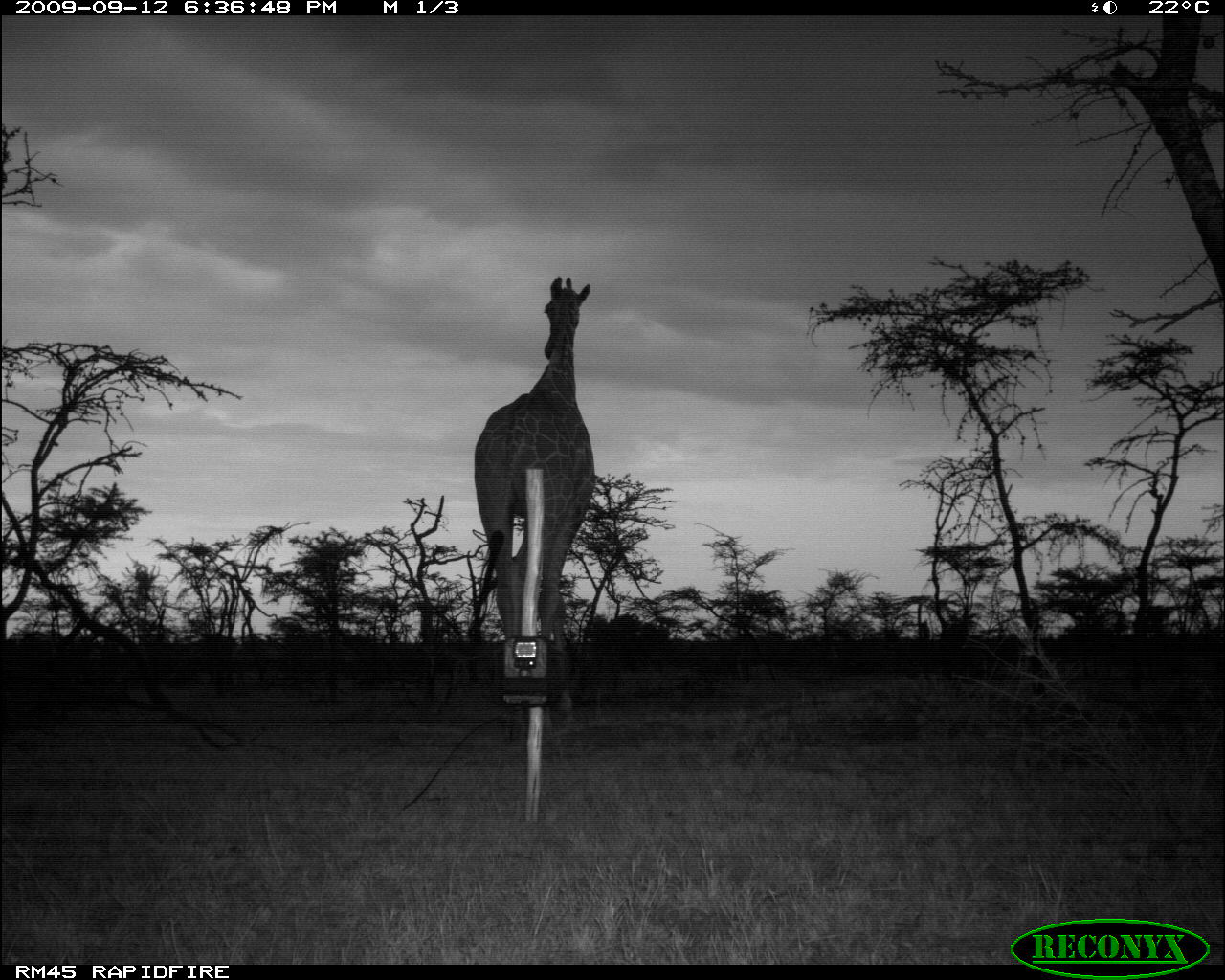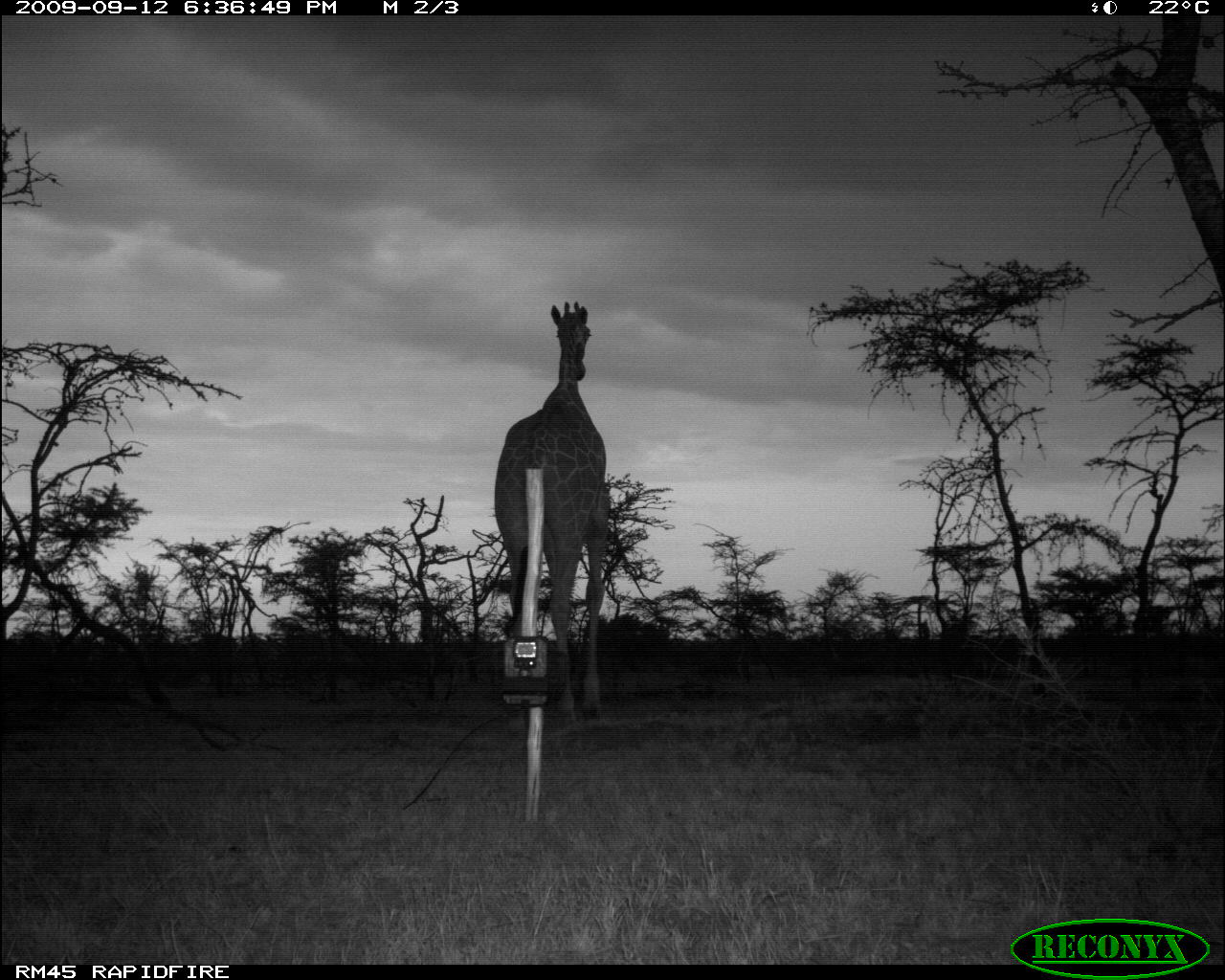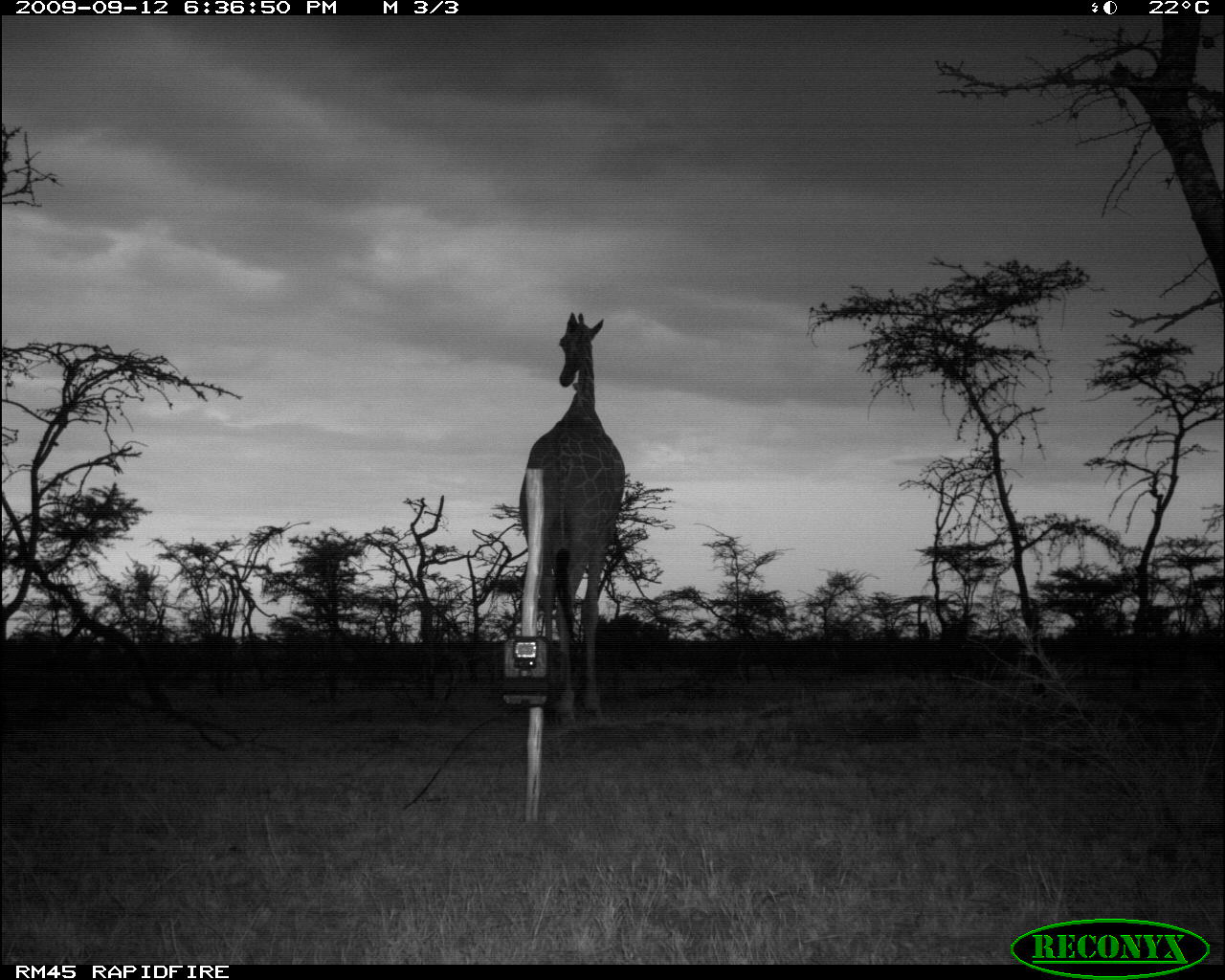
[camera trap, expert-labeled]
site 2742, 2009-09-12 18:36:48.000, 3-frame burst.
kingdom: Animalia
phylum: Chordata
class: Mammalia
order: Artiodactyla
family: Giraffidae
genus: Giraffa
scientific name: Giraffa camelopardalis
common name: giraffe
Giraffa camelopardalis (giraffe), count 1.